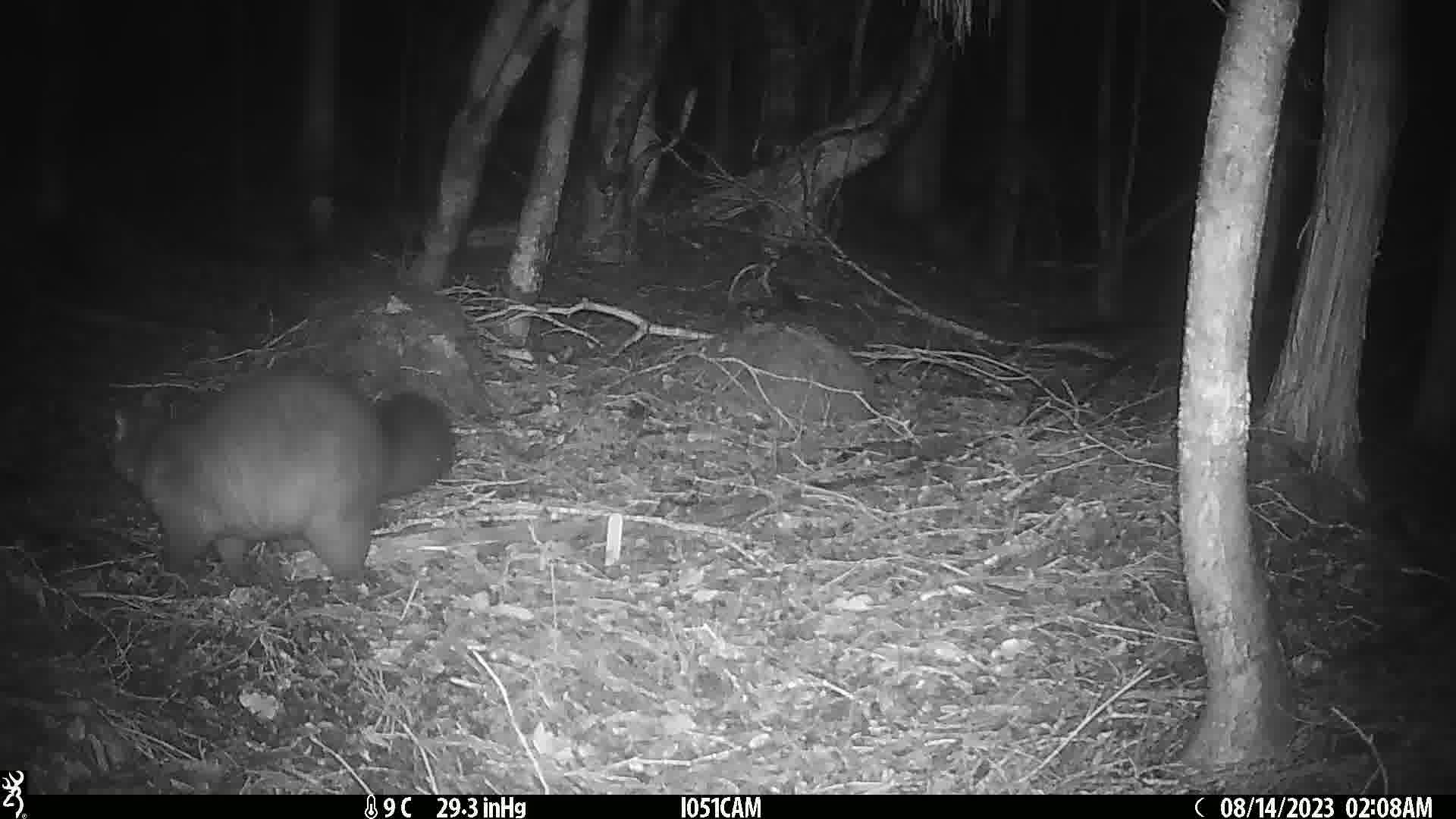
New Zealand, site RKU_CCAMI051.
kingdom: Animalia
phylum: Chordata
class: Mammalia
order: Diprotodontia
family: Phalangeridae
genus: Trichosurus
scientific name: Trichosurus vulpecula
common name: common brushtail possum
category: possum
Possum (common brushtail possum) (Trichosurus vulpecula).